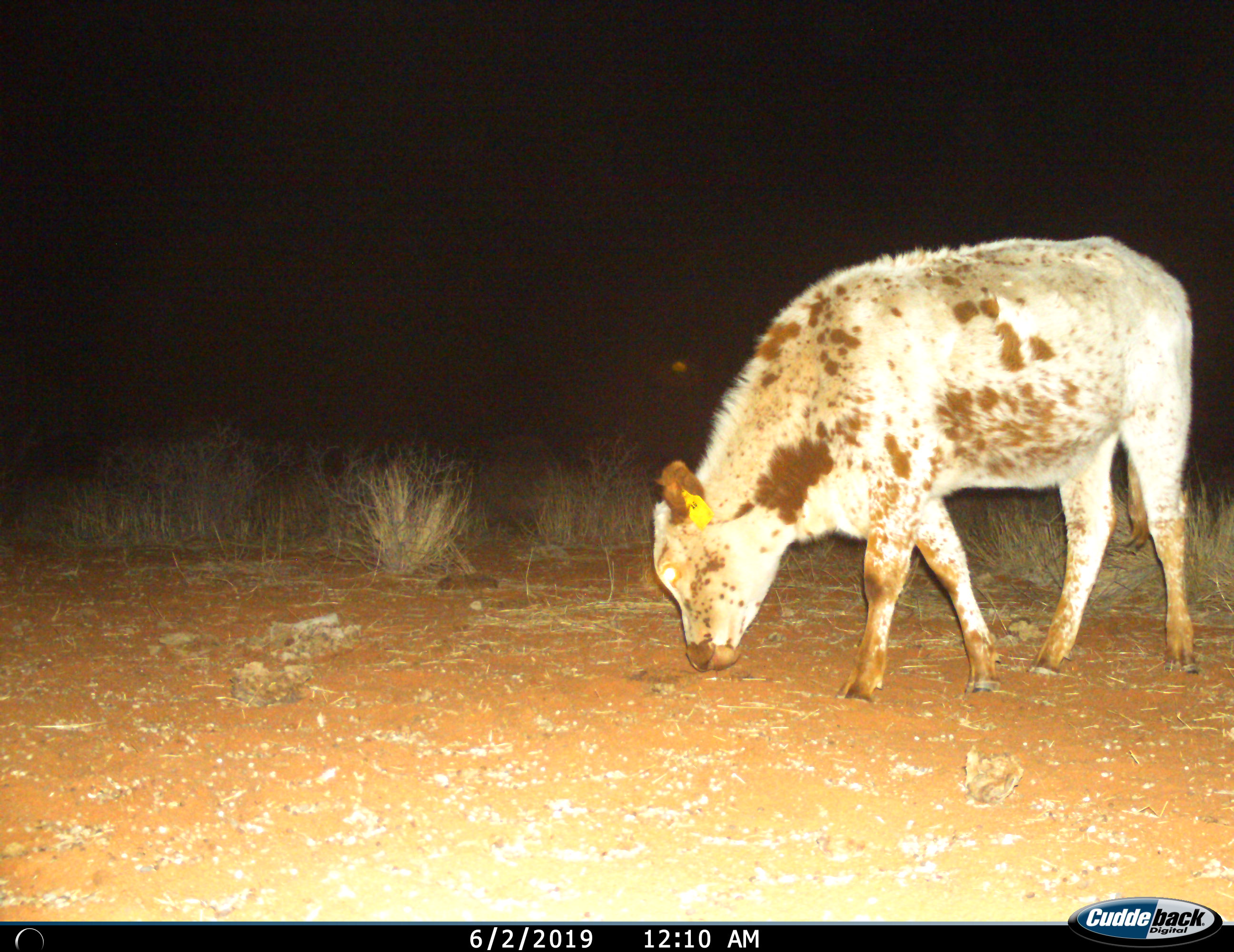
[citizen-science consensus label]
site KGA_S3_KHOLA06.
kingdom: Animalia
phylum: Chordata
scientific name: Vertebrata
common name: domestic animal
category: domesticanimal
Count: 1.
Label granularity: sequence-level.